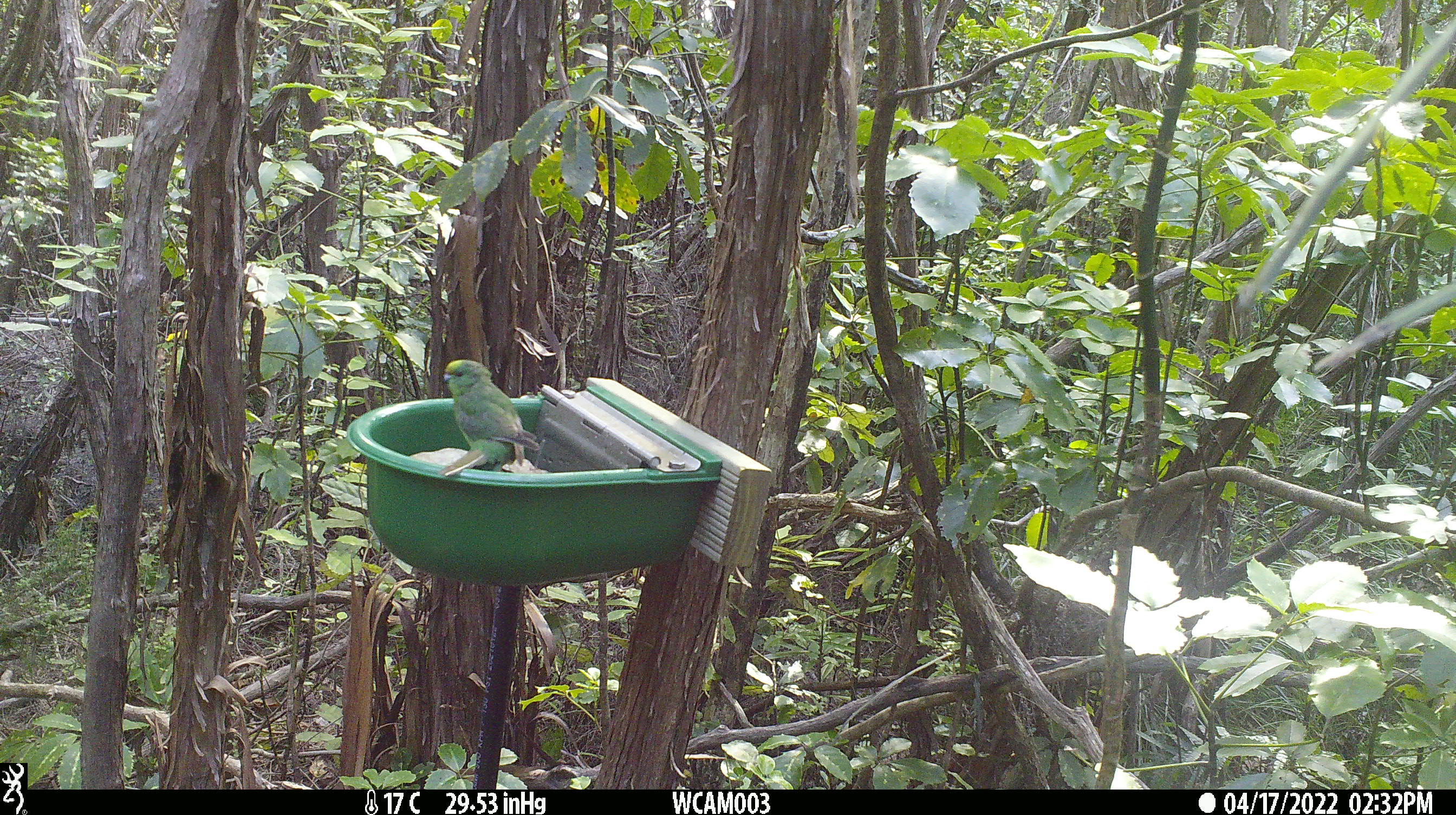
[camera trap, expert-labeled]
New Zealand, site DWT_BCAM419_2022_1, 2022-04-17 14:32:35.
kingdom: Animalia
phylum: Chordata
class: Aves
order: Psittaciformes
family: Psittaculidae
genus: Cyanoramphus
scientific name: Cyanoramphus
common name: parakeet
Parakeet (Cyanoramphus).